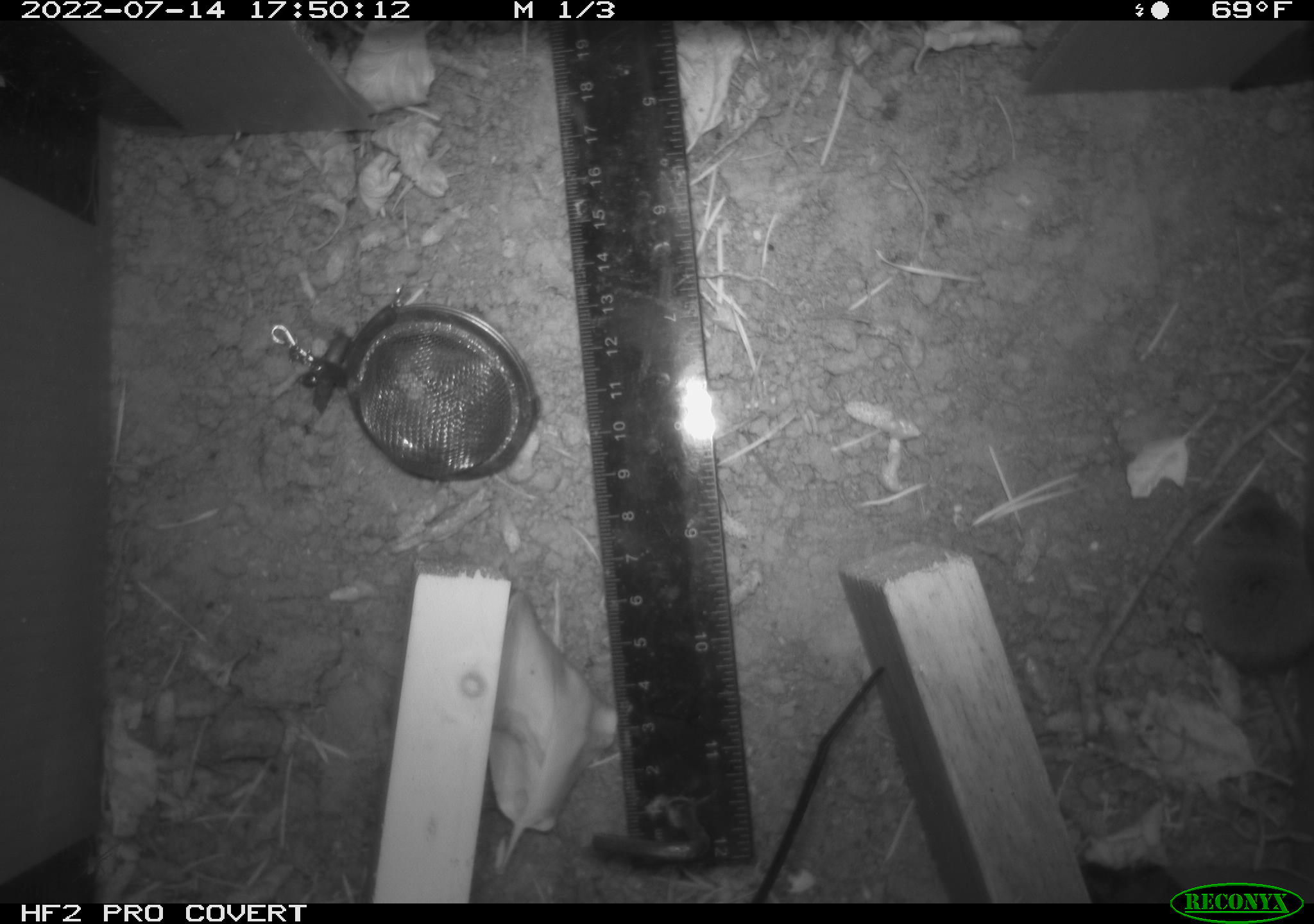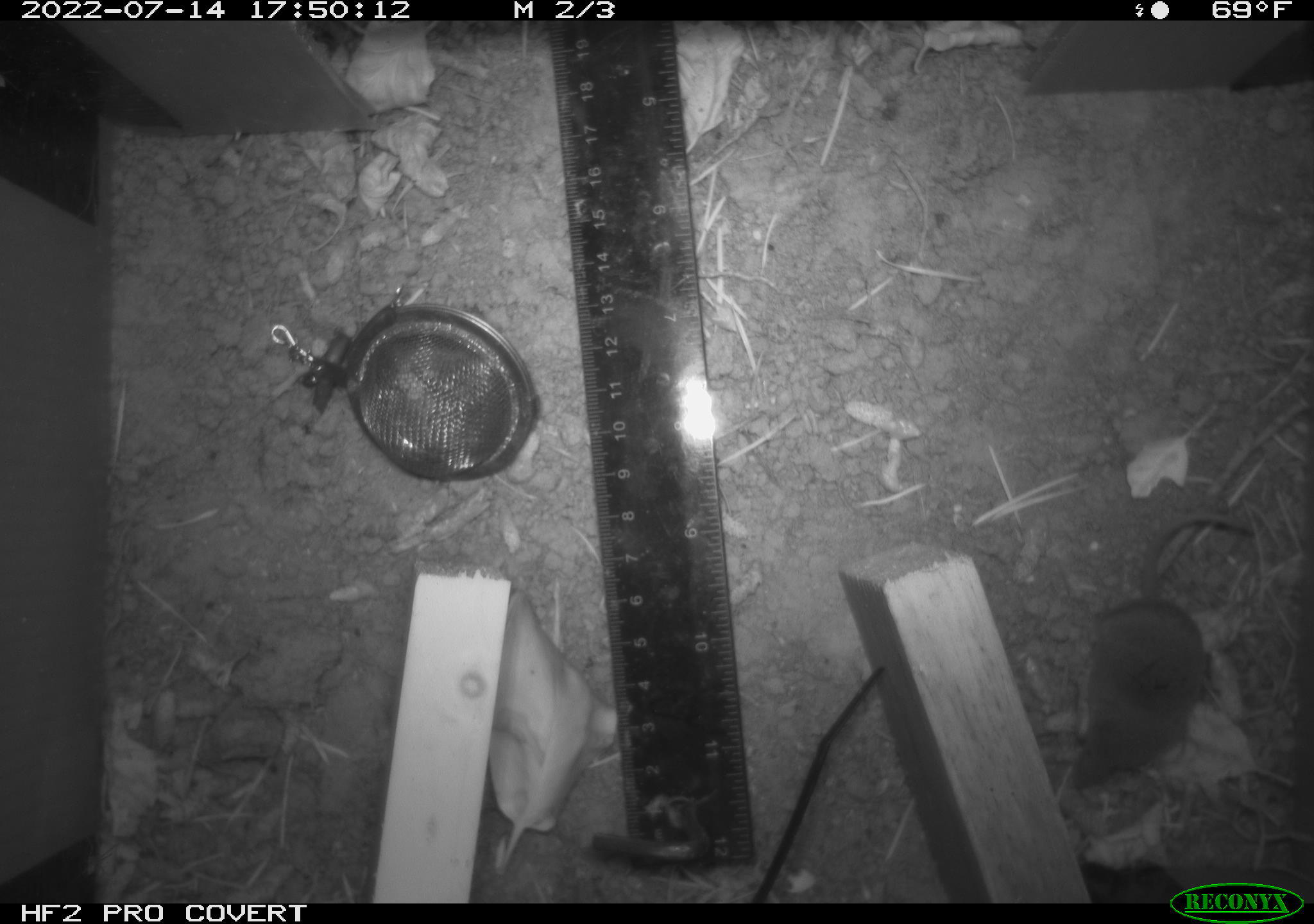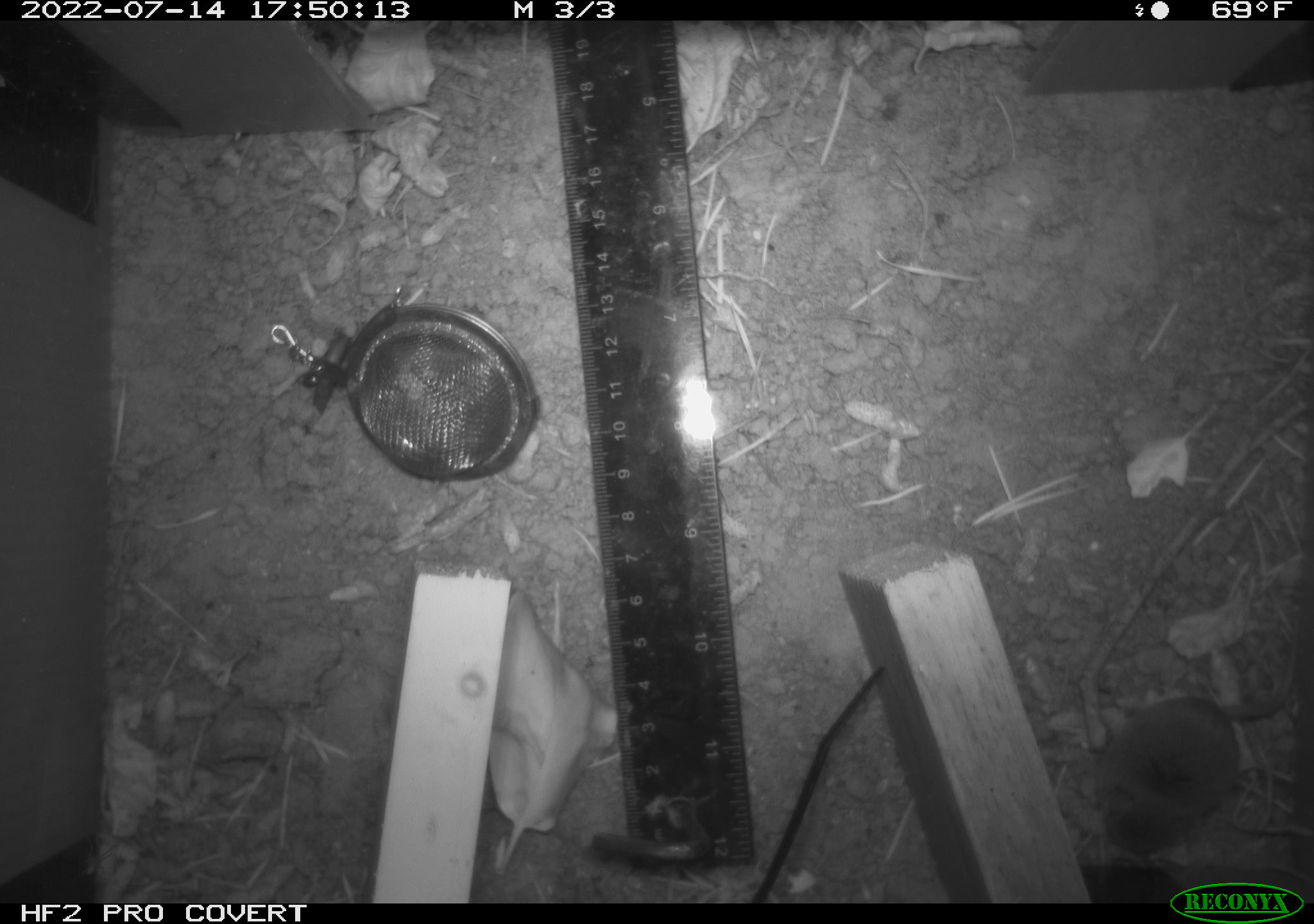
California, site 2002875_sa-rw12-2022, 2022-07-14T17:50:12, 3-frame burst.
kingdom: Animalia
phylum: Chordata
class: Mammalia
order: Eulipotyphla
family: Soricidae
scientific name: Soricidae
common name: shrews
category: soricidae family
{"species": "soricidae family (shrews) (Soricidae)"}